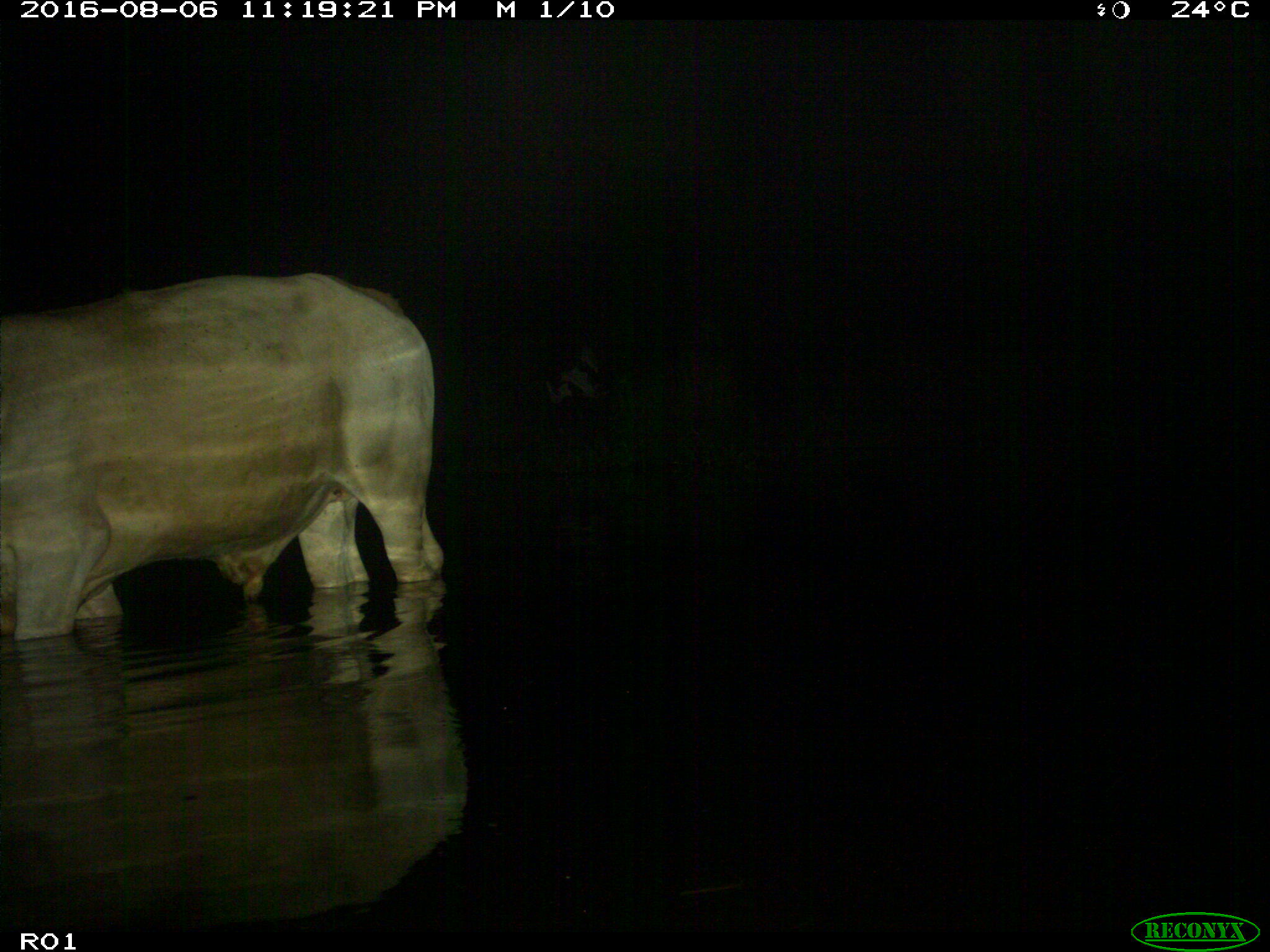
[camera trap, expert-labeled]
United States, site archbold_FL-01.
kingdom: Animalia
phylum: Chordata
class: Mammalia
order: Artiodactyla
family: Bovidae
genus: Bos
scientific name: Bos taurus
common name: domestic cow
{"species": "Bos taurus (domestic cow)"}